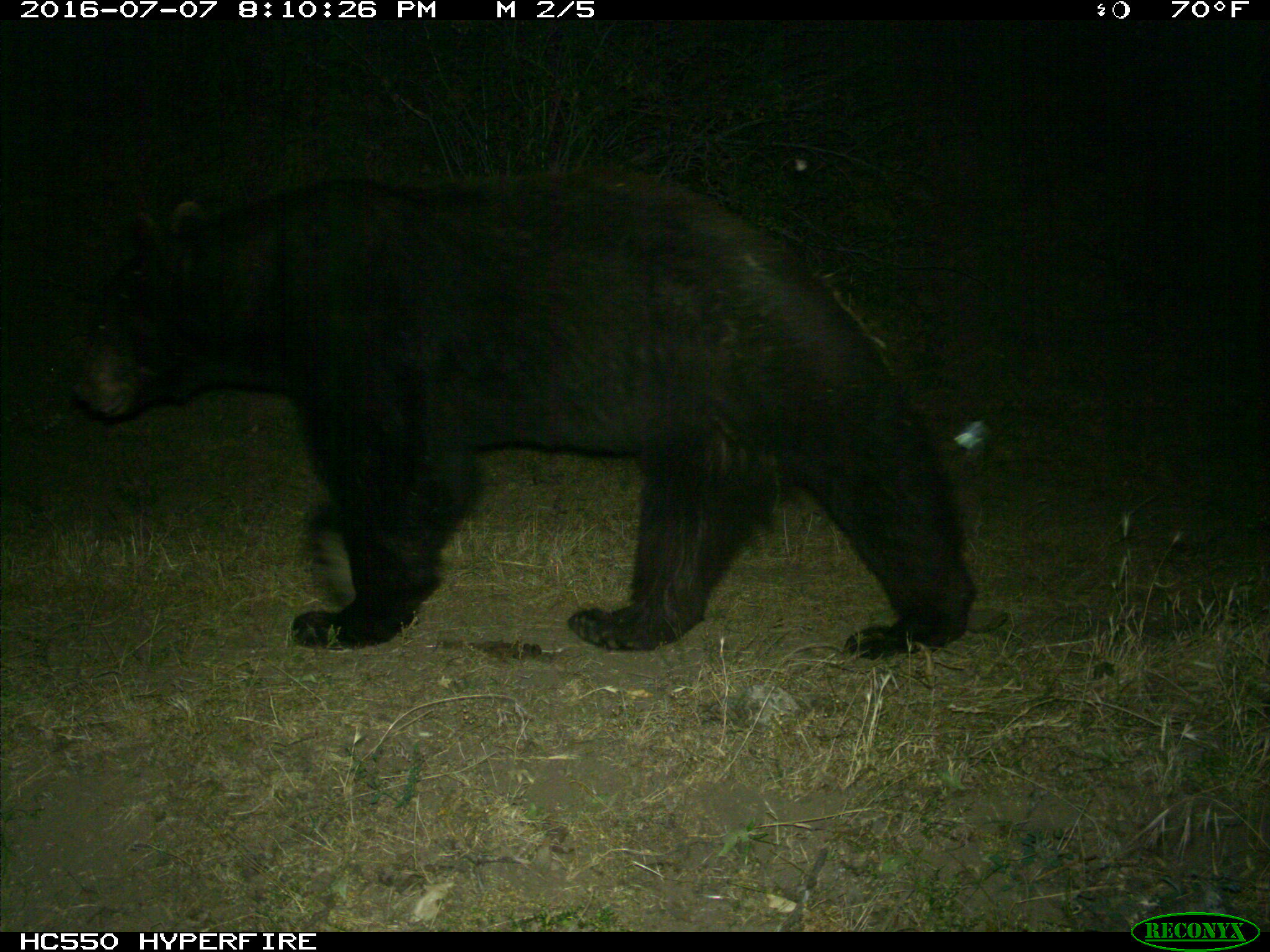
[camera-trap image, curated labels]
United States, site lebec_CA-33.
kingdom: Animalia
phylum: Chordata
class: Mammalia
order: Carnivora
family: Ursidae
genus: Ursus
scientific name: Ursus americanus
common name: american black bear